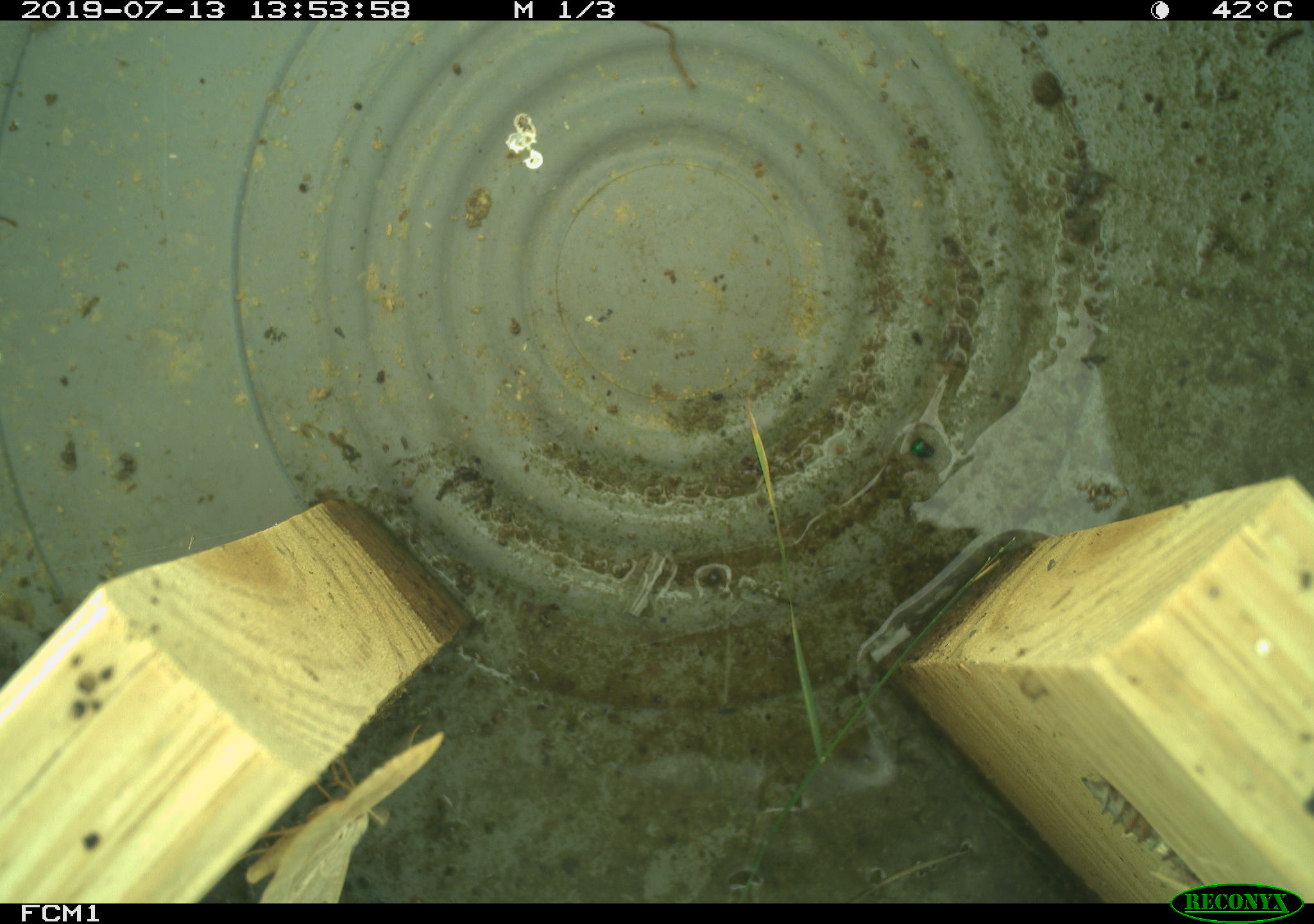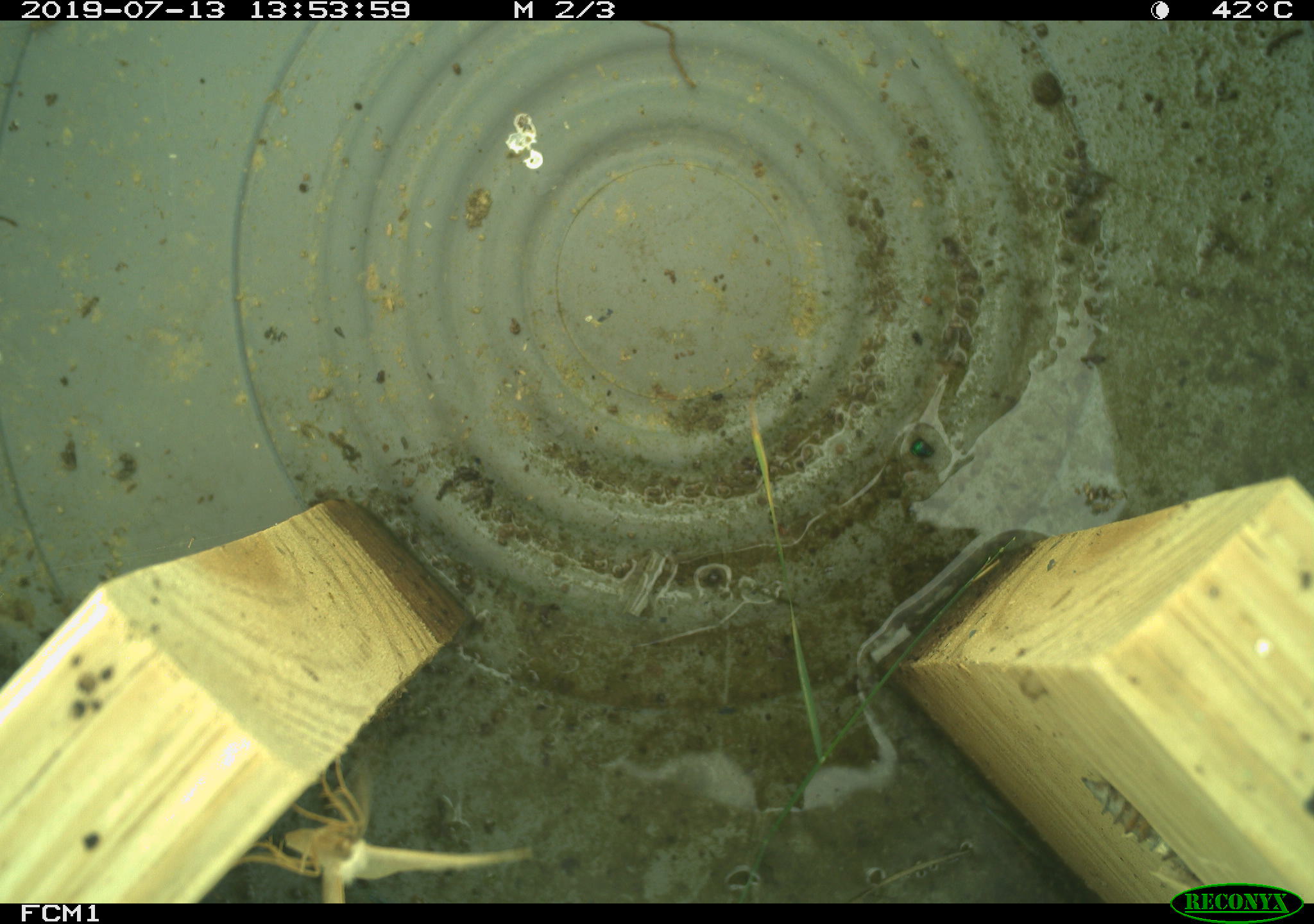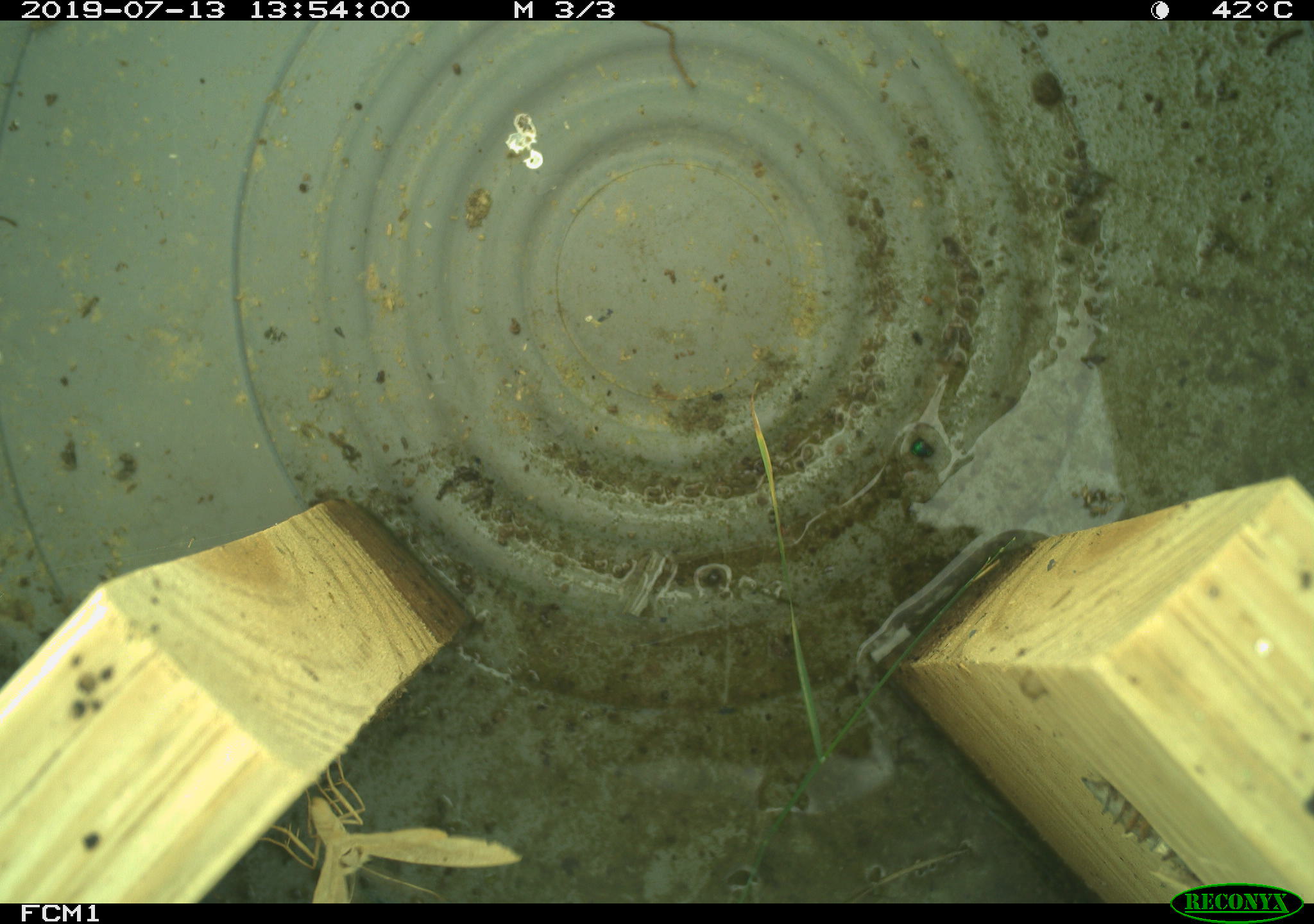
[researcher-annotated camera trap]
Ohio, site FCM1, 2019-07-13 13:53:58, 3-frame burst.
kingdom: Animalia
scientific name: Animalia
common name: animal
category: invertebrate